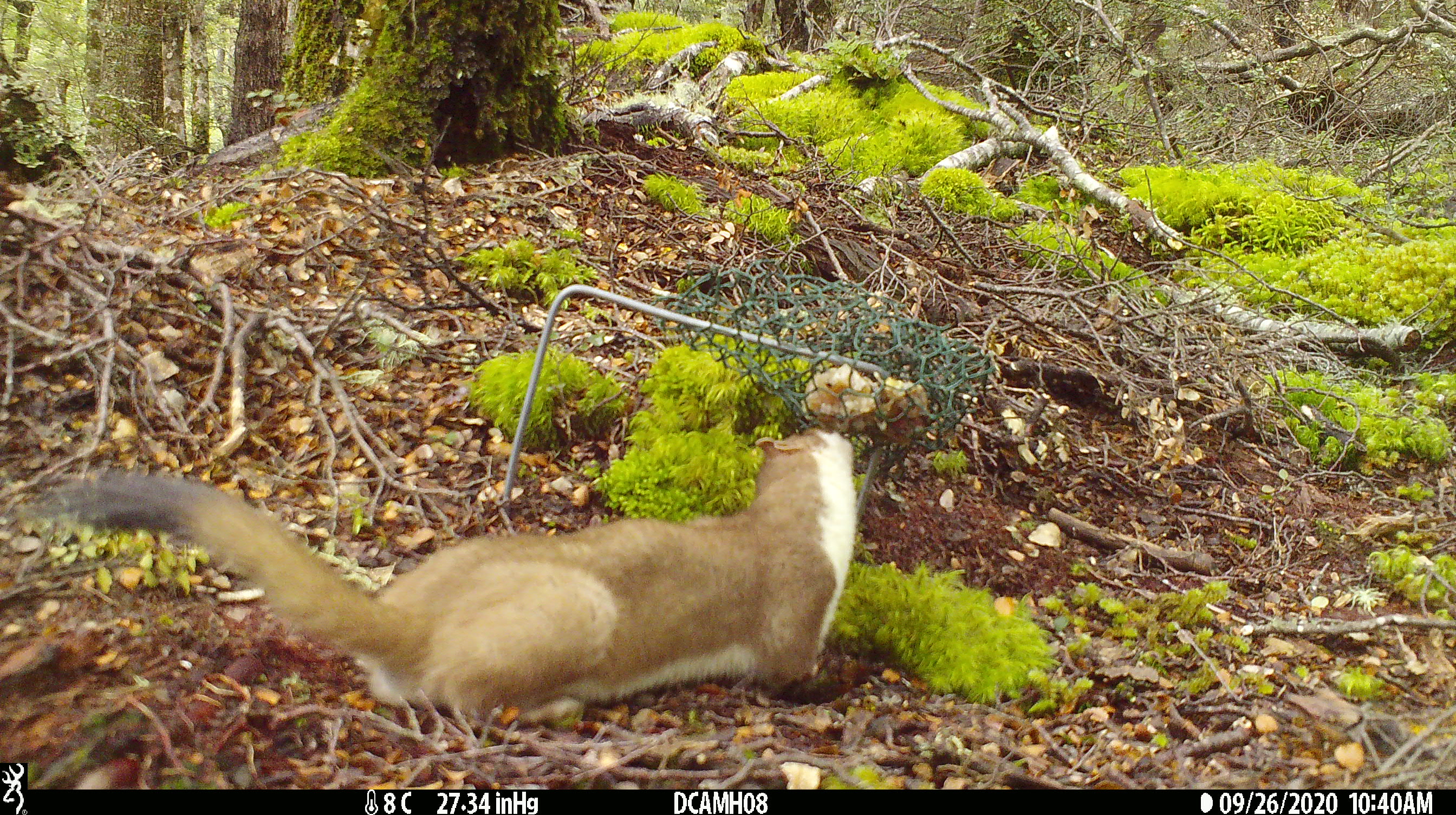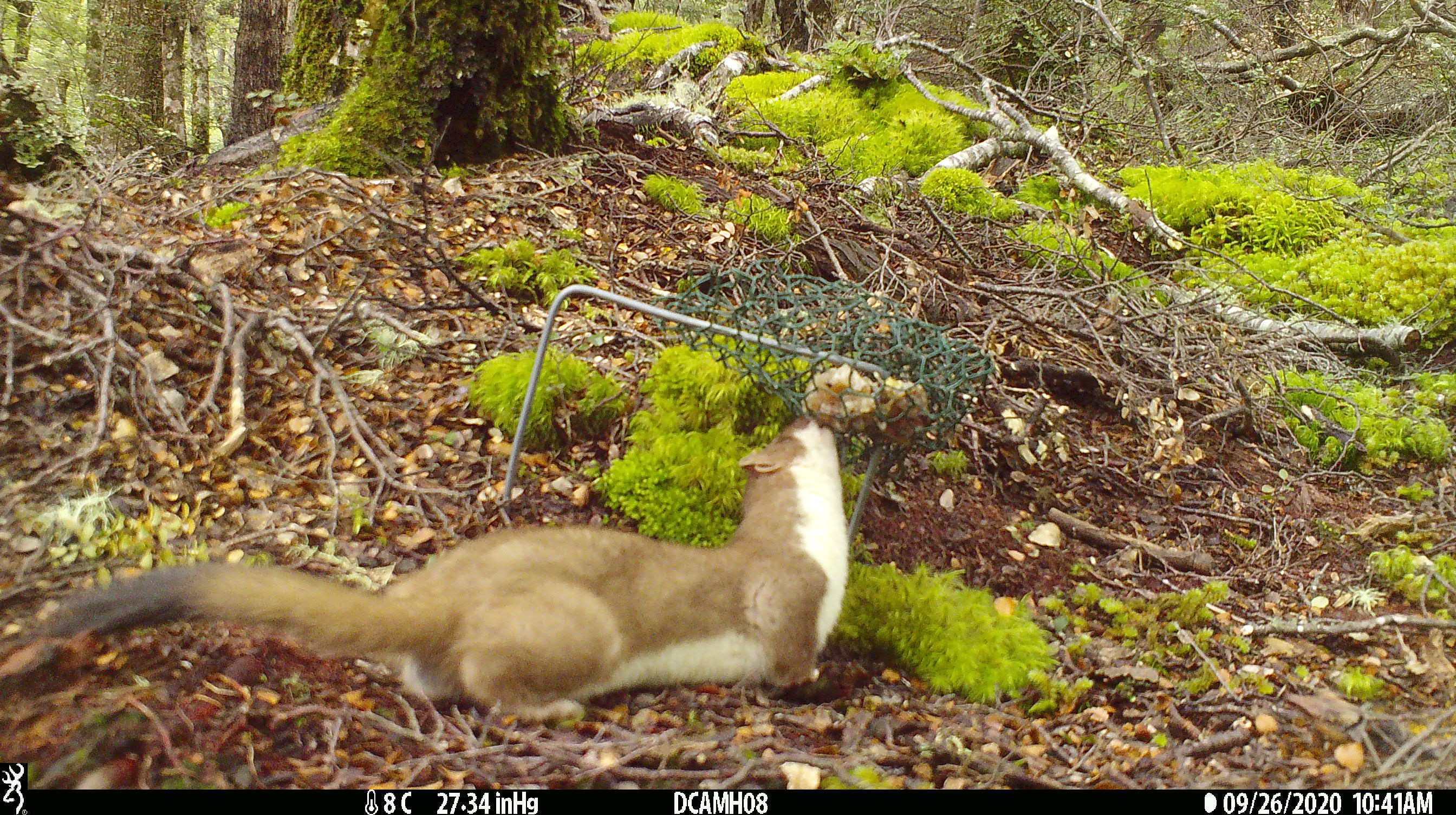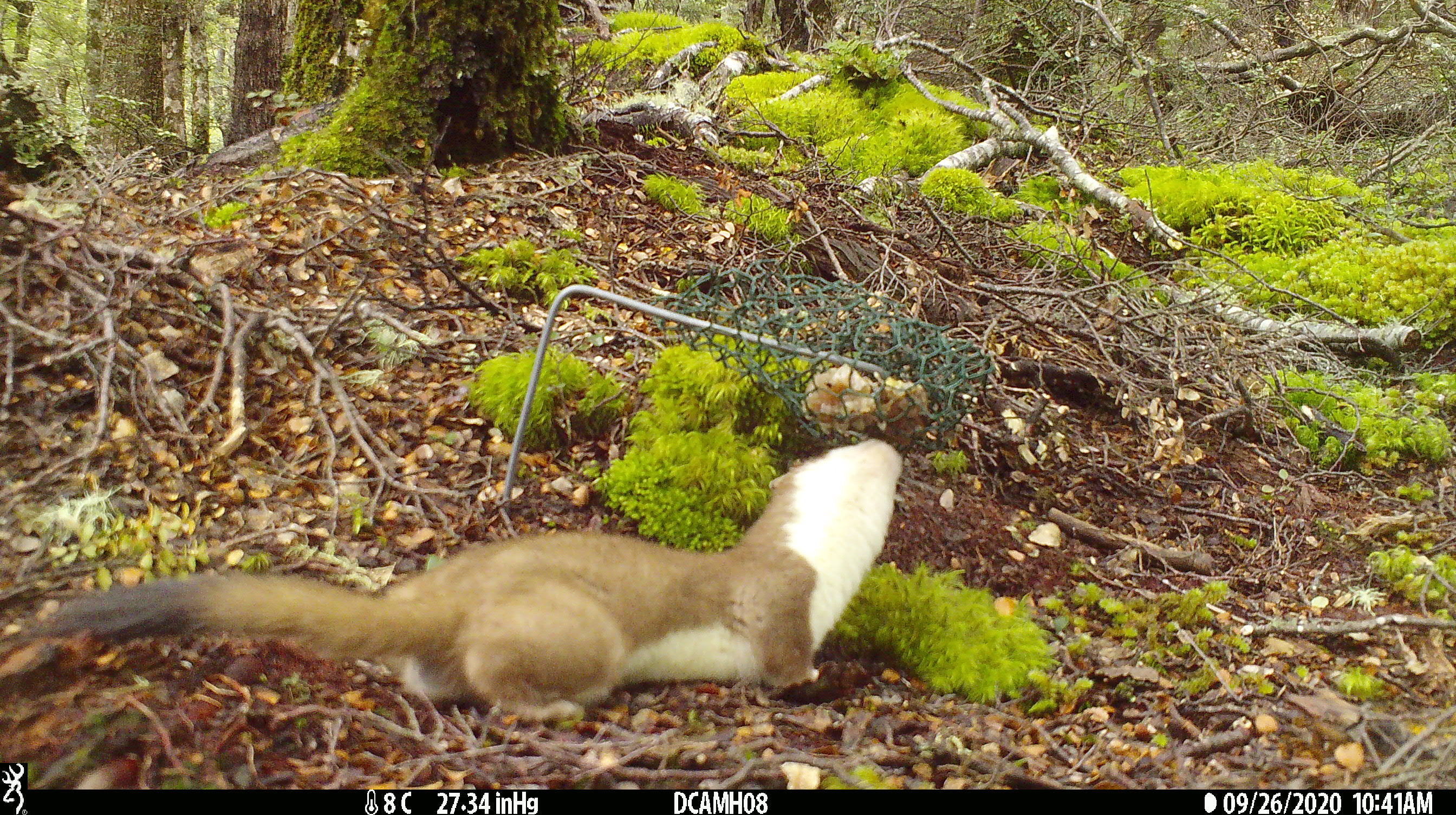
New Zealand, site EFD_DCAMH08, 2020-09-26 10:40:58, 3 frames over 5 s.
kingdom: Animalia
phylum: Chordata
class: Mammalia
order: Carnivora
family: Mustelidae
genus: Mustela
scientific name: Mustela erminea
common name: stoat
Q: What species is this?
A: Stoat (Mustela erminea).